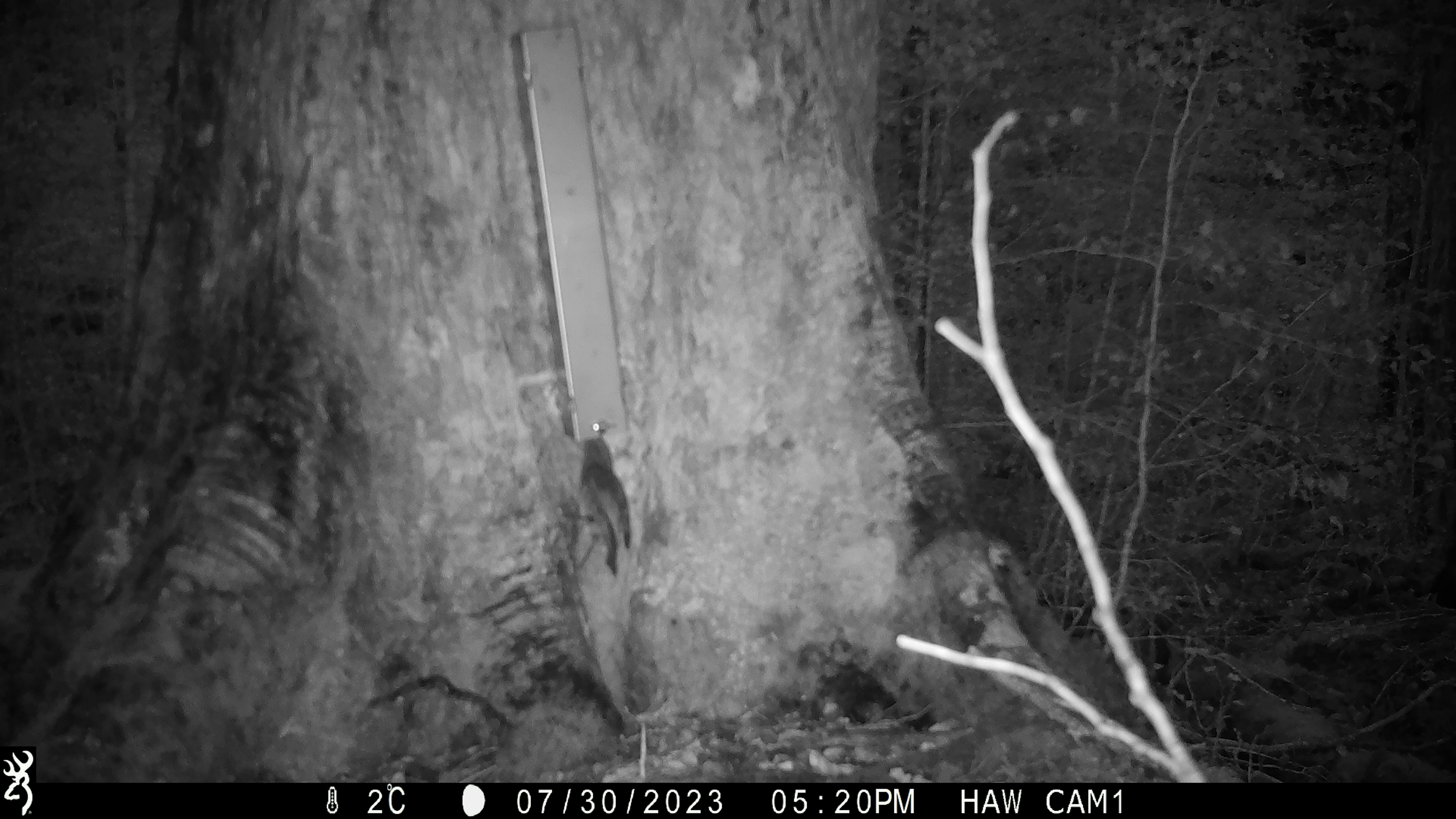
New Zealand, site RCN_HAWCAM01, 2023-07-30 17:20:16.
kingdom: Animalia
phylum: Chordata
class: Aves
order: Passeriformes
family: Petroicidae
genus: Petroica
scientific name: Petroica australis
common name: new zealand robin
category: robin